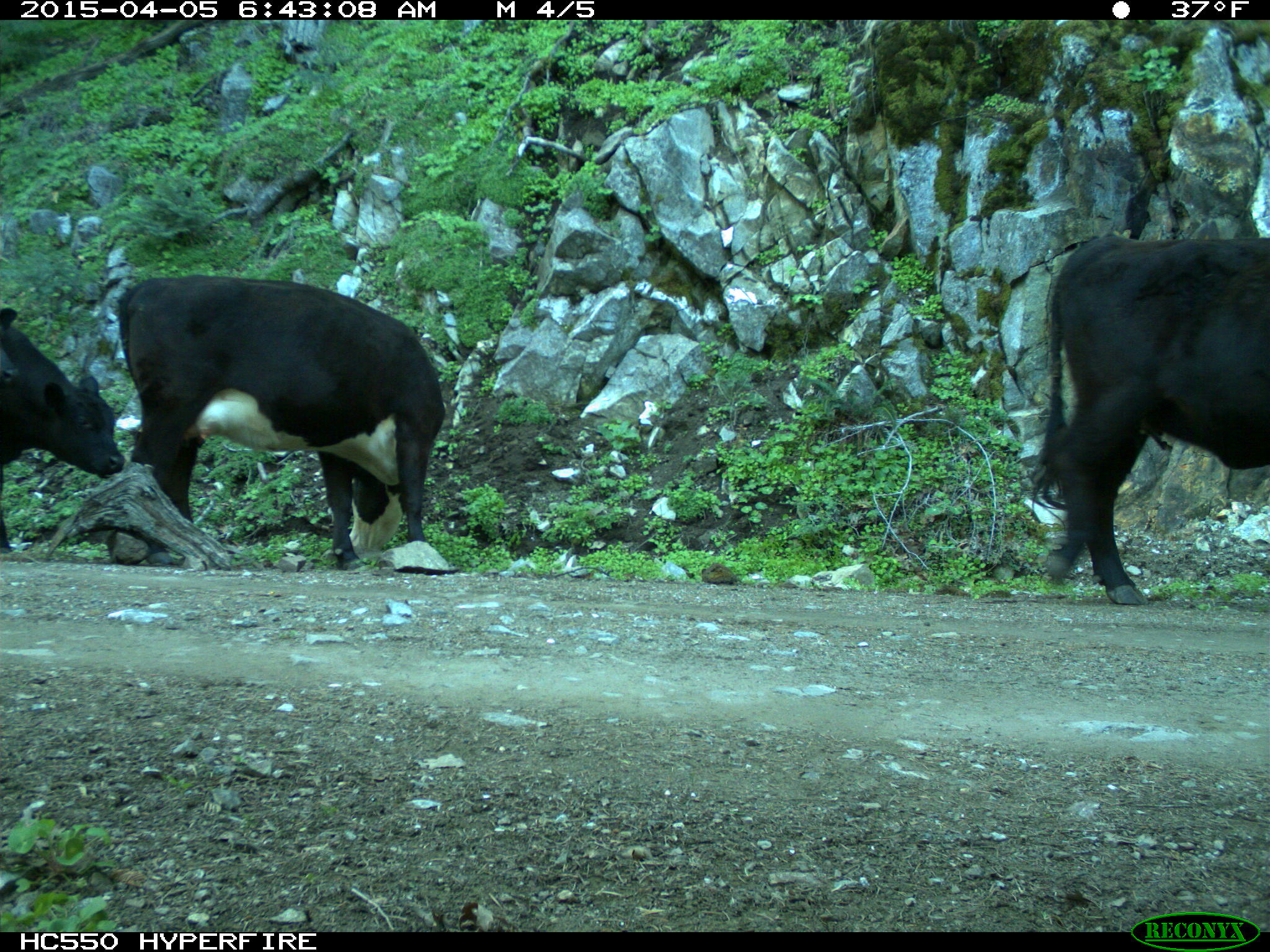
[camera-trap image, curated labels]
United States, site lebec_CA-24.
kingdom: Animalia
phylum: Chordata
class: Mammalia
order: Artiodactyla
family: Bovidae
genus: Bos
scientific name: Bos taurus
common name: domestic cow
Bos taurus (domestic cow).